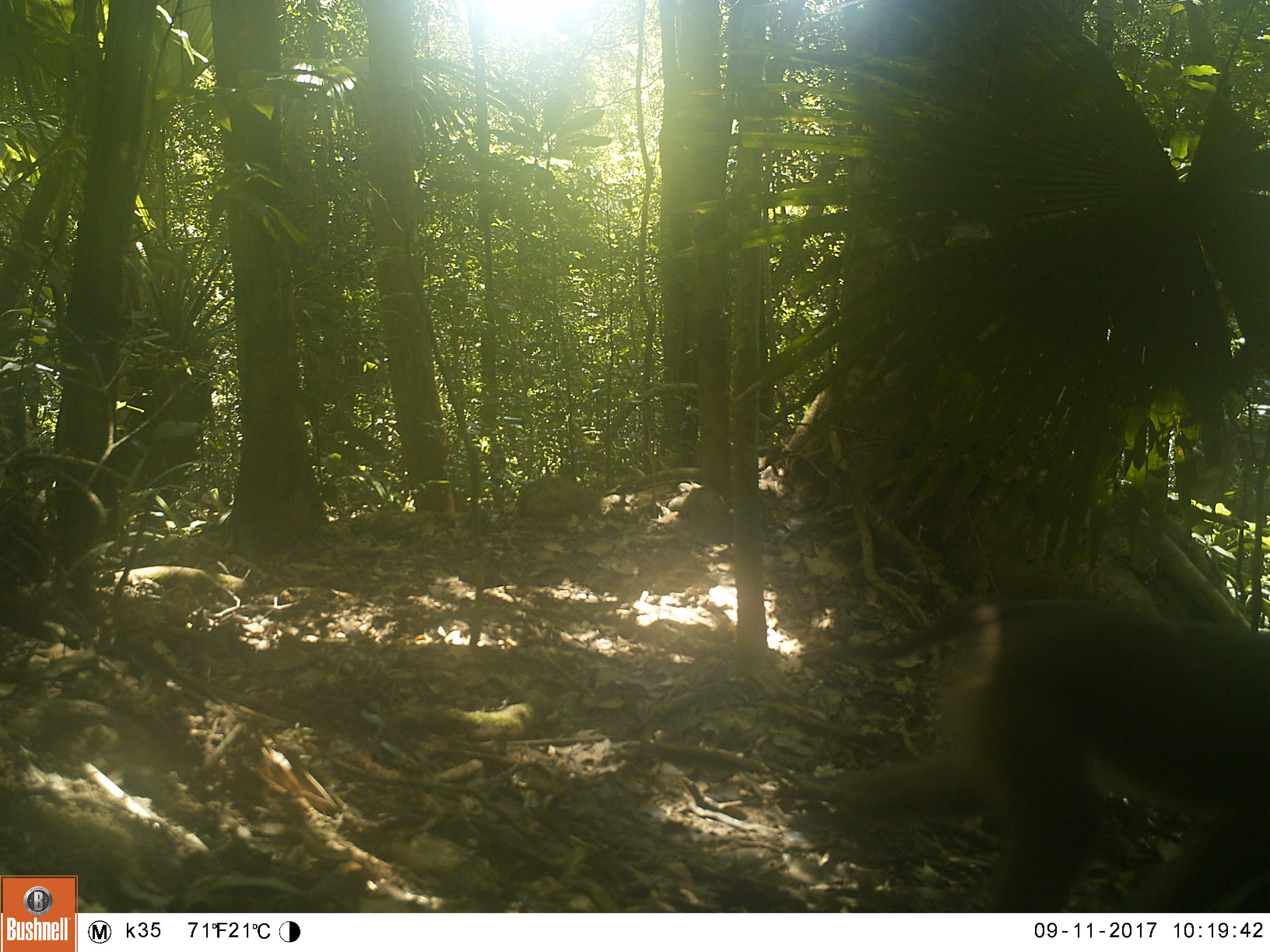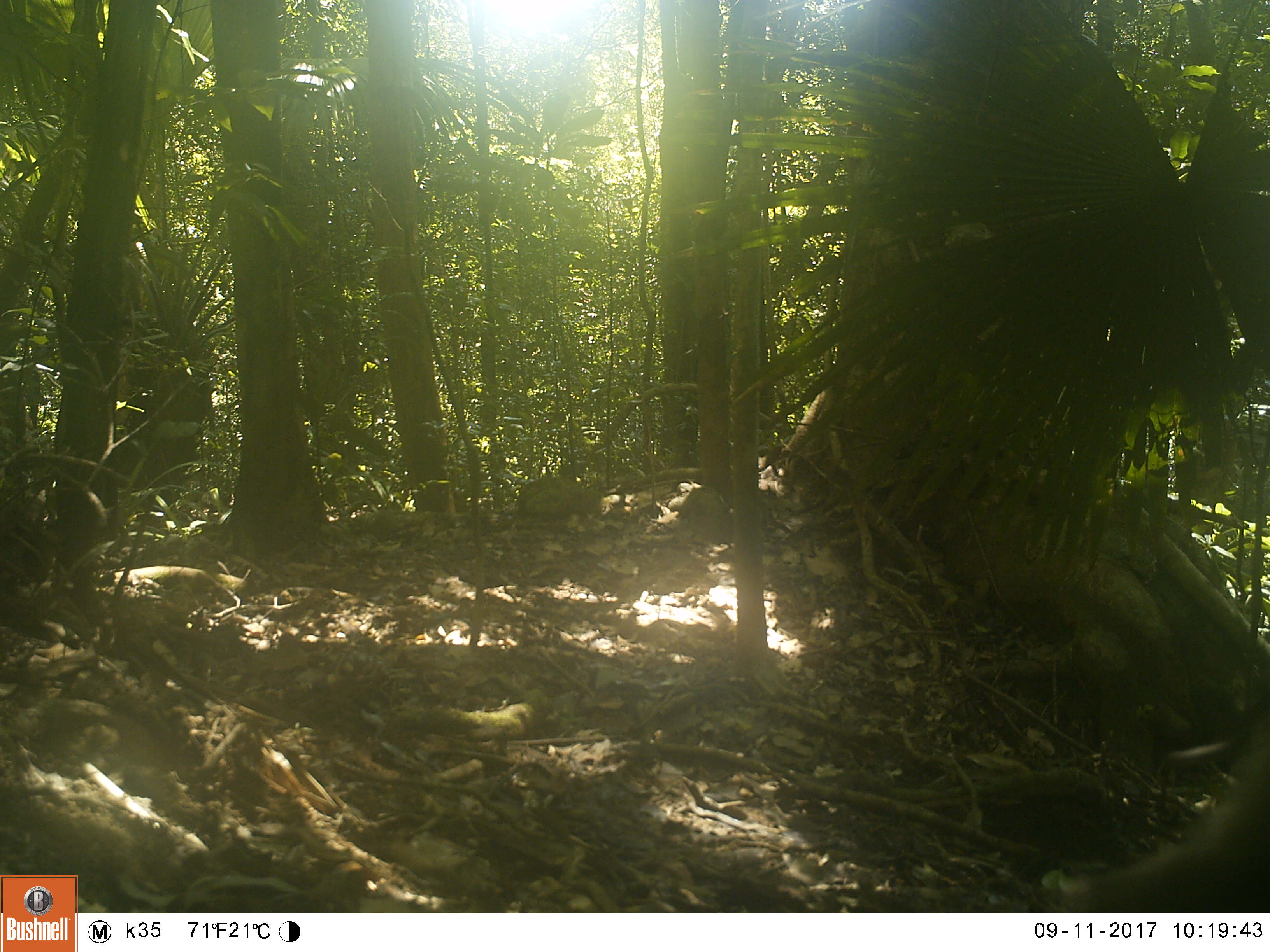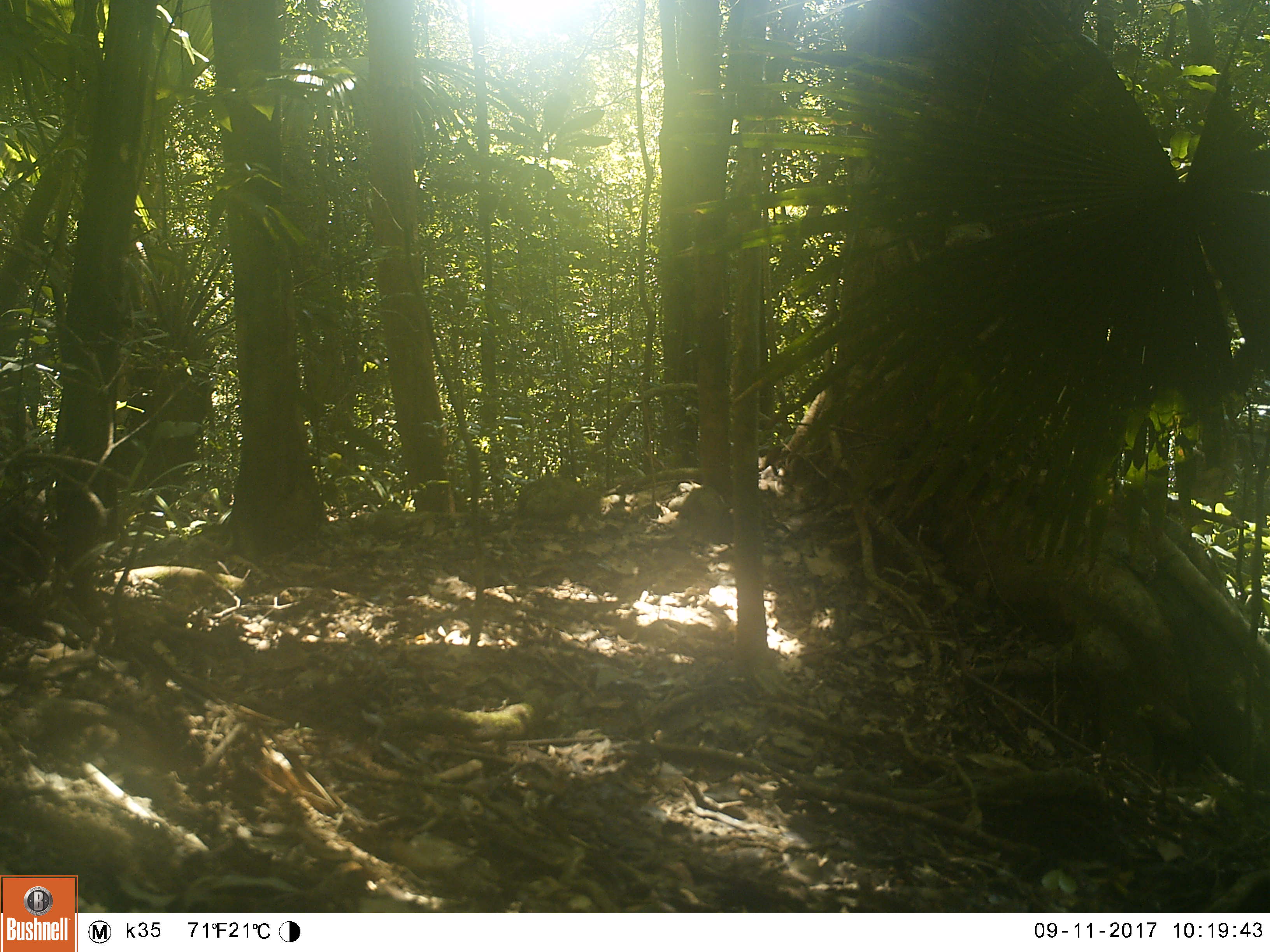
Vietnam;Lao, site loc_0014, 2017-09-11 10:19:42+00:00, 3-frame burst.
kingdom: Animalia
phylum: Chordata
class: Mammalia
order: Primates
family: Cercopithecidae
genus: Macaca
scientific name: Macaca nemestrina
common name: pig-tailed macaque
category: pig tailed macaque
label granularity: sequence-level